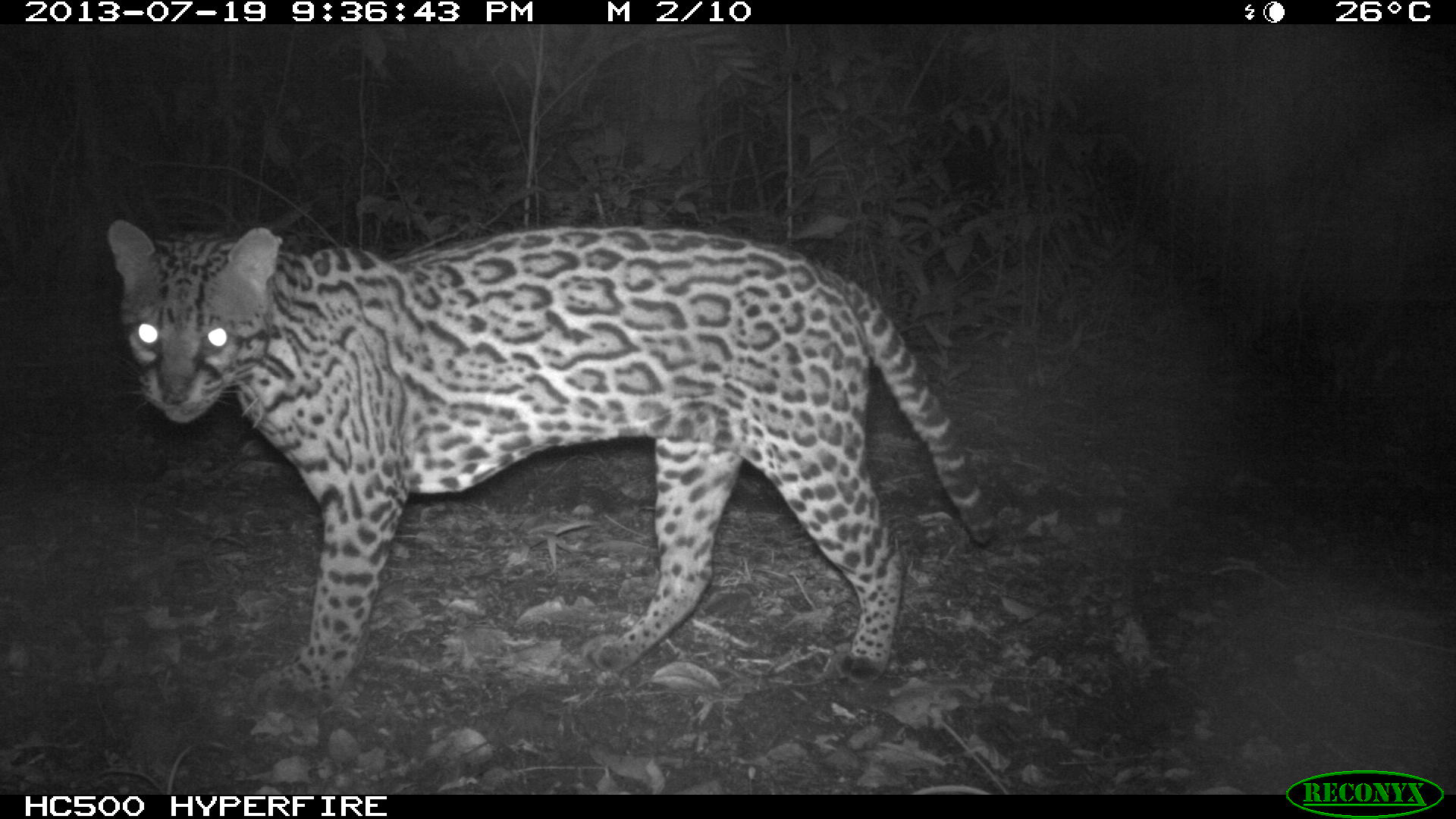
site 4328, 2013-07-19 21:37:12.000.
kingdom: Animalia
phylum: Chordata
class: Mammalia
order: Carnivora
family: Felidae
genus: Leopardus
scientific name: Leopardus pardalis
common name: ocelot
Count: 1.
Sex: male.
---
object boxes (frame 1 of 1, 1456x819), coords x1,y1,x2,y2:
leopardus pardalis: 100,216,997,716